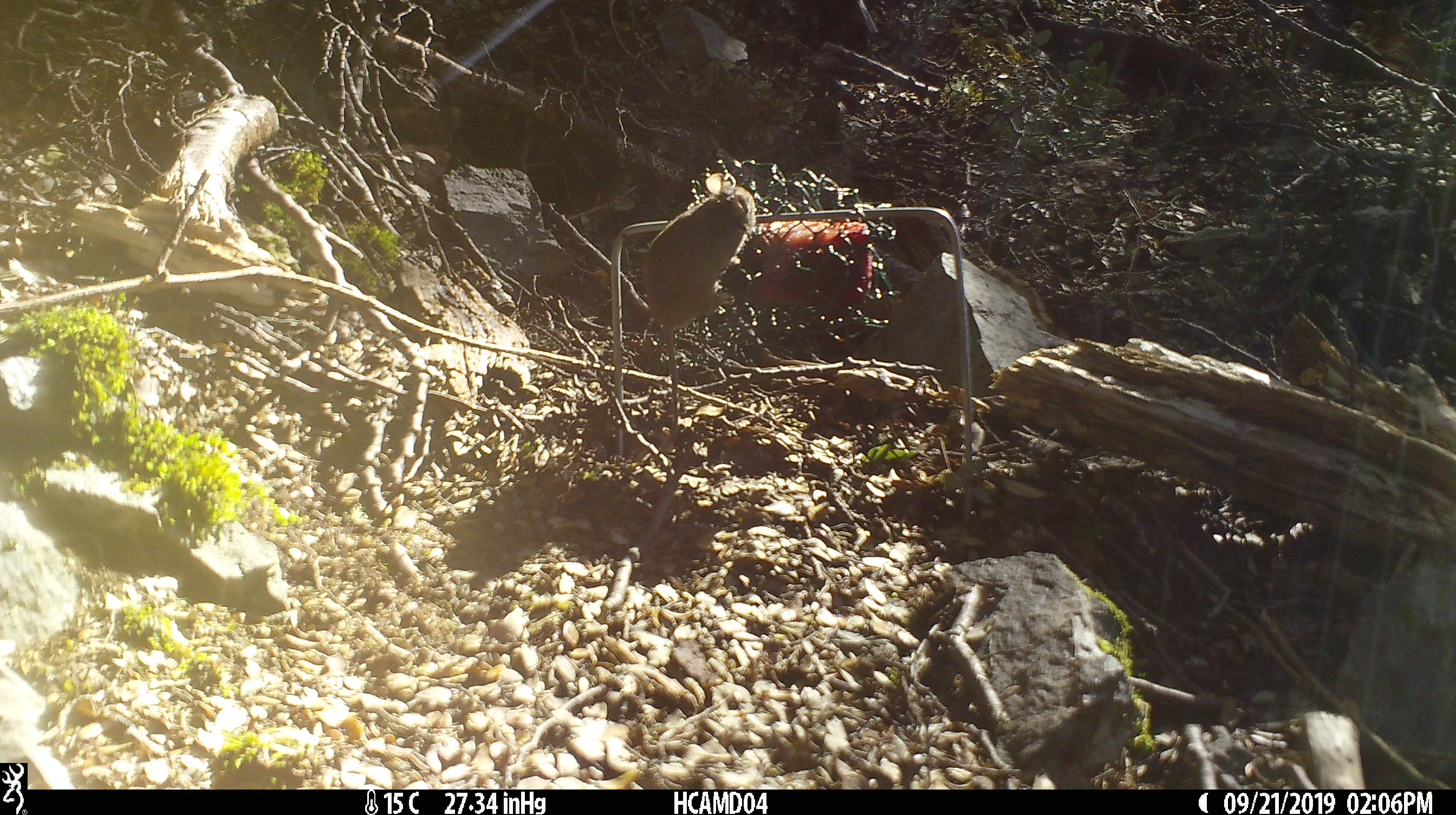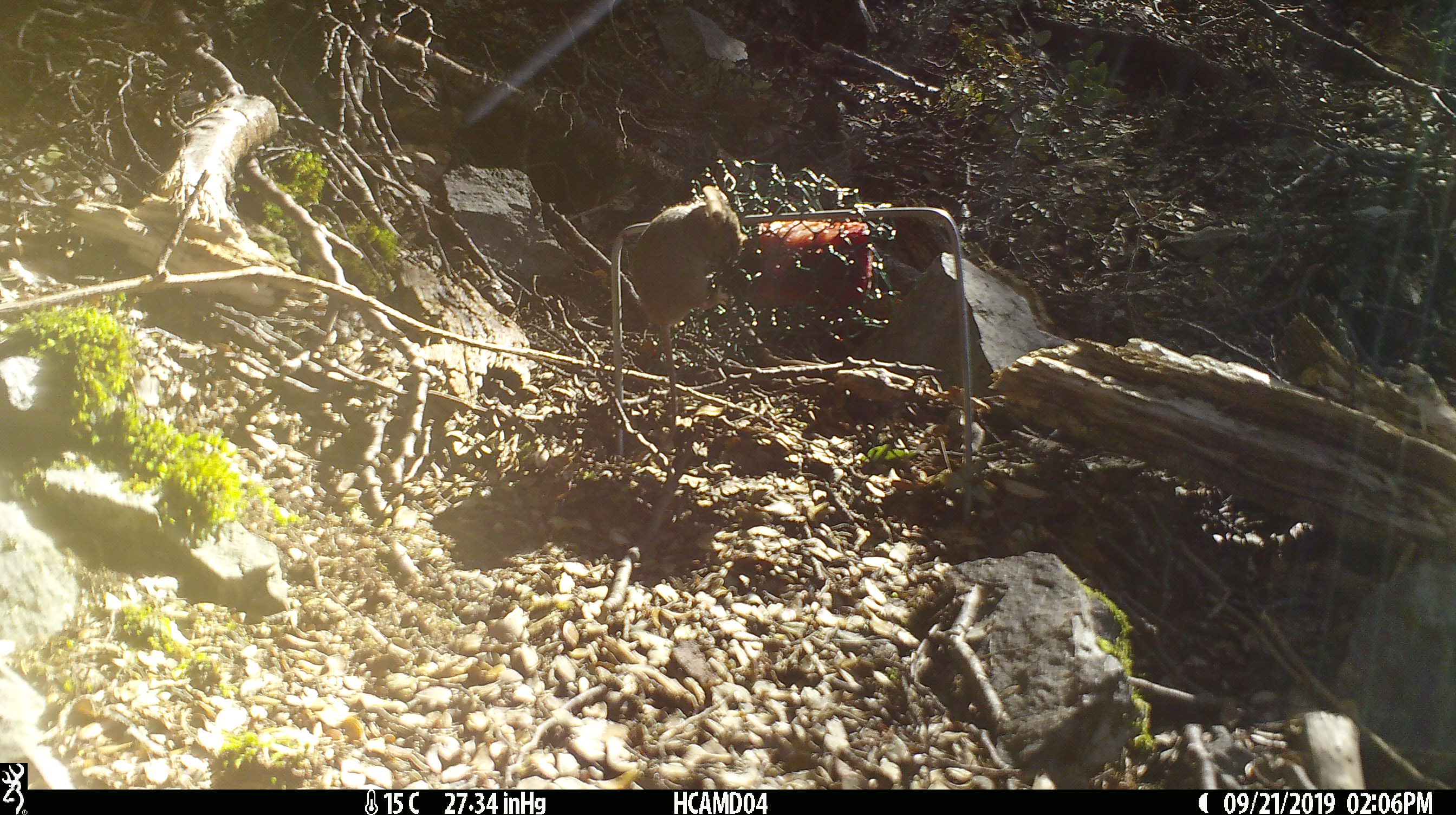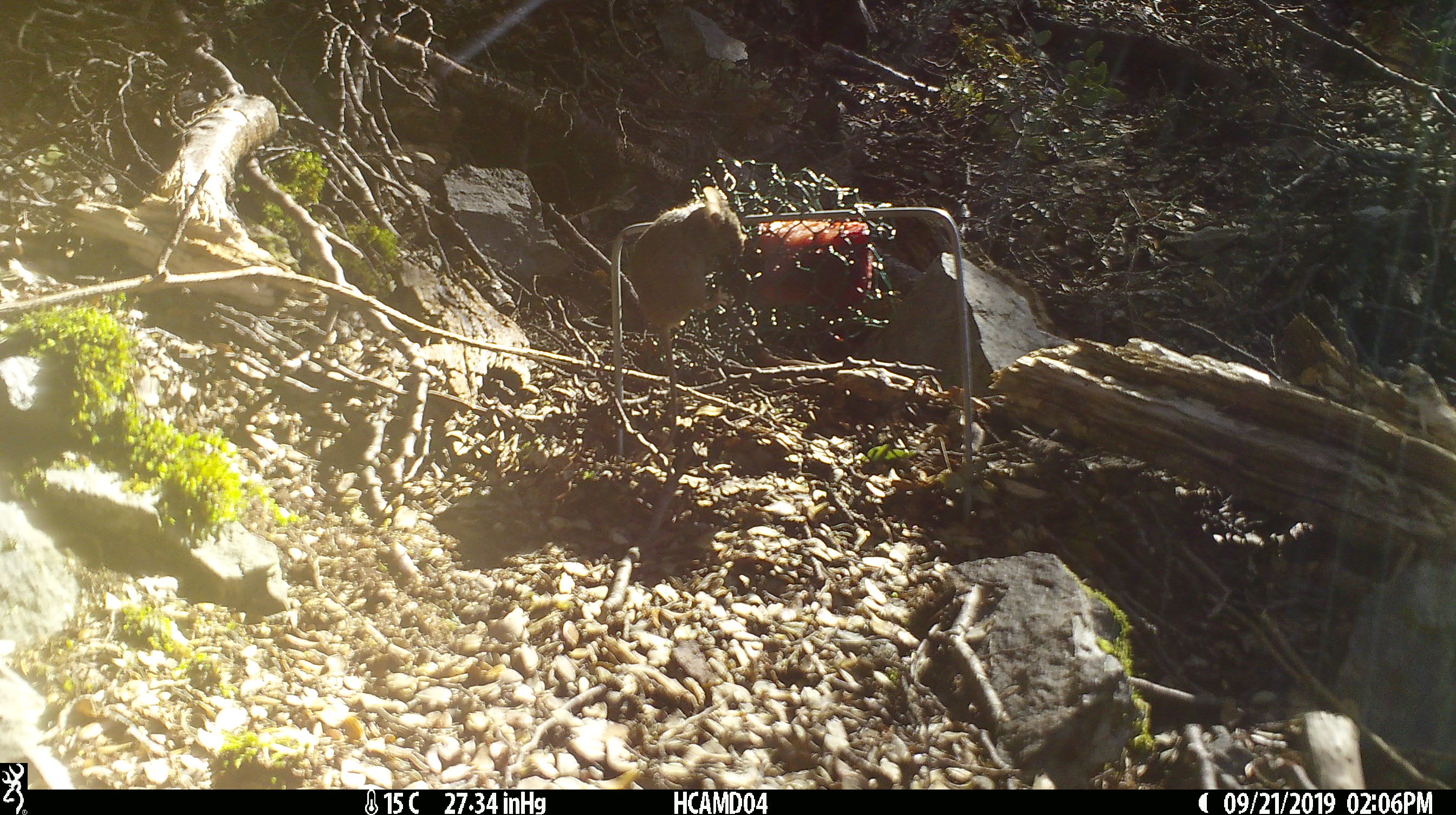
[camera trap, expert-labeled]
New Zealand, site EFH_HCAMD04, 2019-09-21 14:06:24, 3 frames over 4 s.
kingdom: Animalia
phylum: Chordata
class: Mammalia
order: Rodentia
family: Muridae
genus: Mus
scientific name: Mus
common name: mouse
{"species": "mouse (Mus)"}